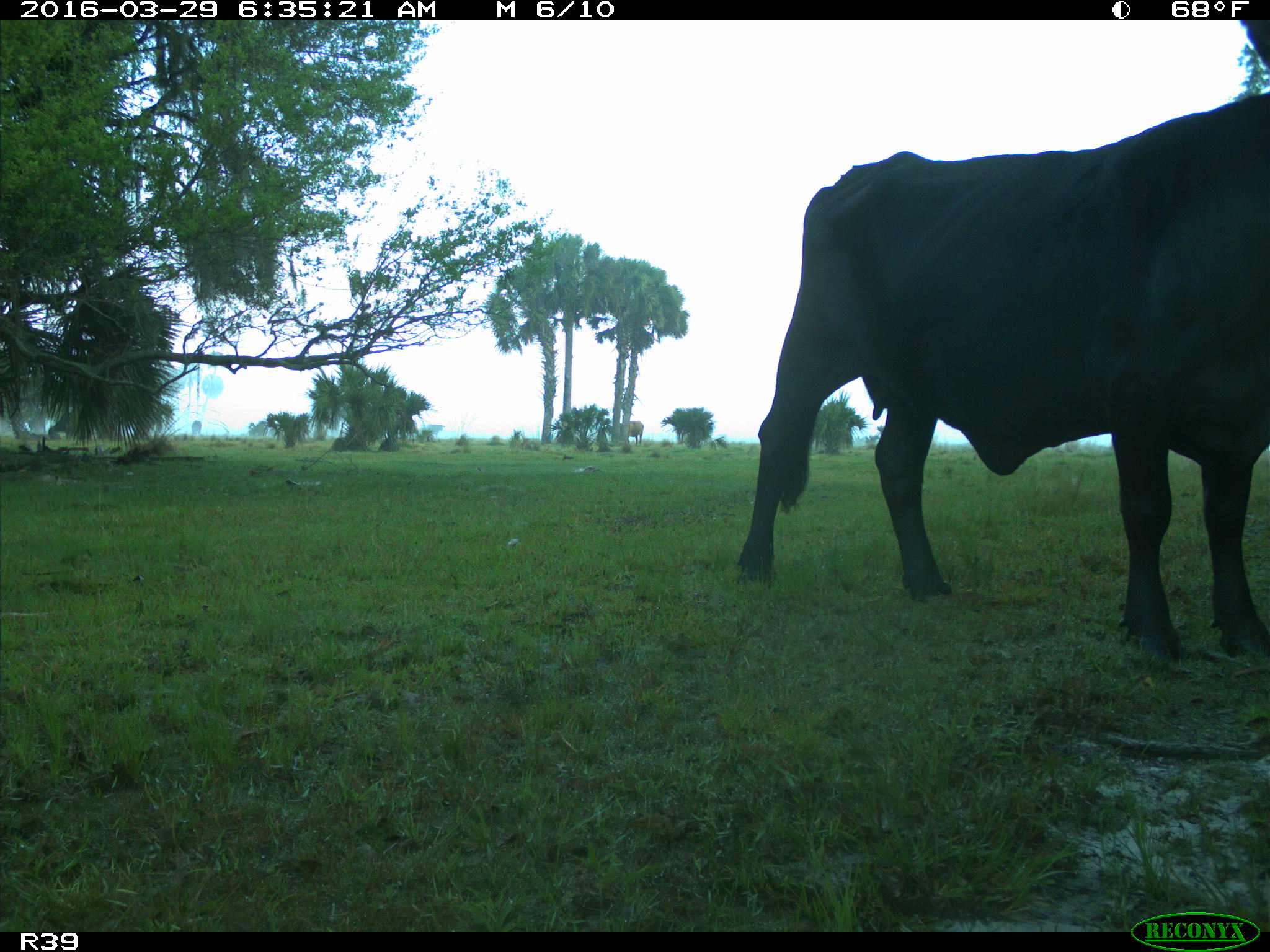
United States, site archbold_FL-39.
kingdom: Animalia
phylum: Chordata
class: Mammalia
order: Artiodactyla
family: Bovidae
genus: Bos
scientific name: Bos taurus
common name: domestic cow